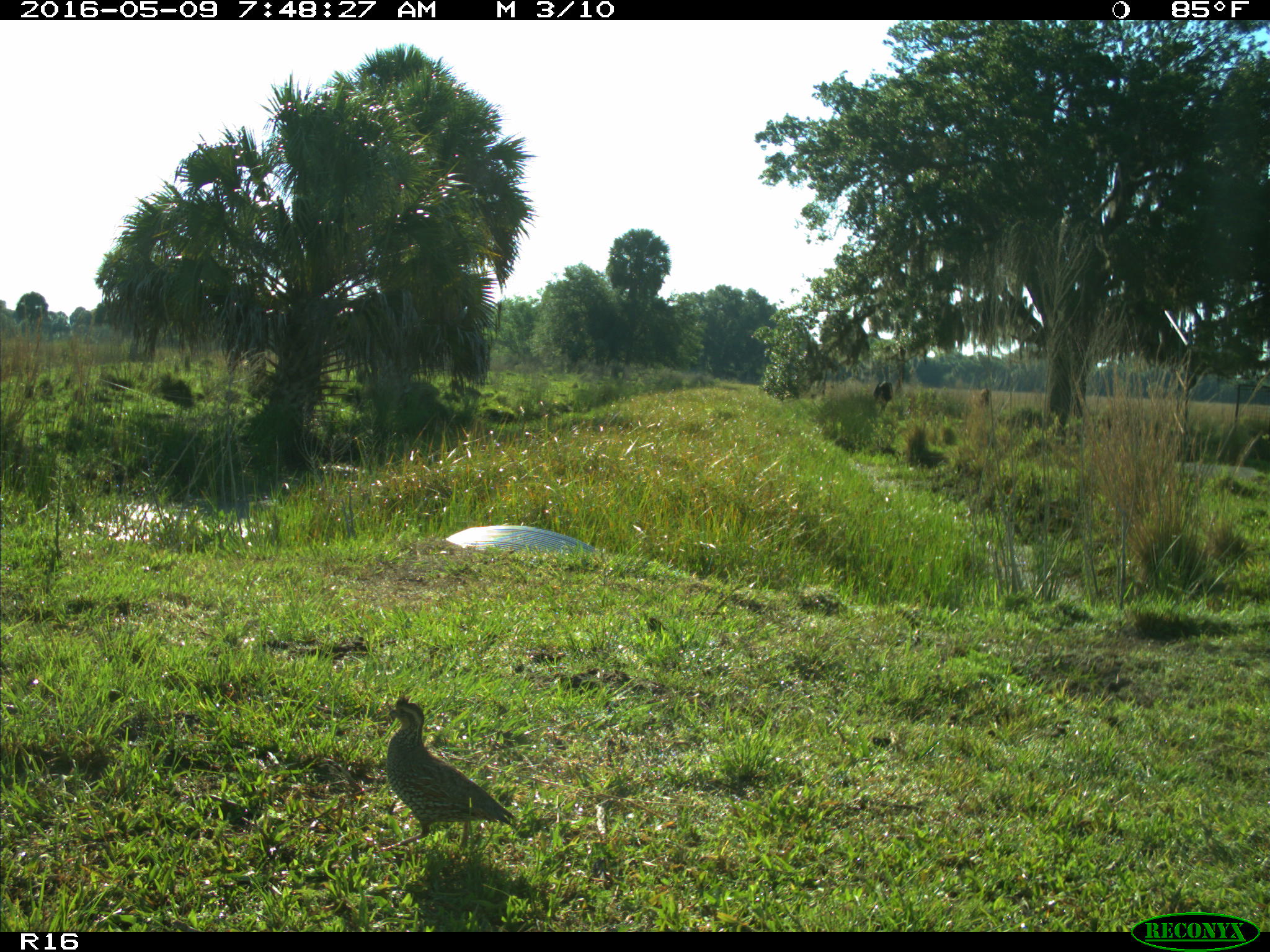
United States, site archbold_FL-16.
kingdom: Animalia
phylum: Chordata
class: Aves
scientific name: Aves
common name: birds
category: unidentified bird